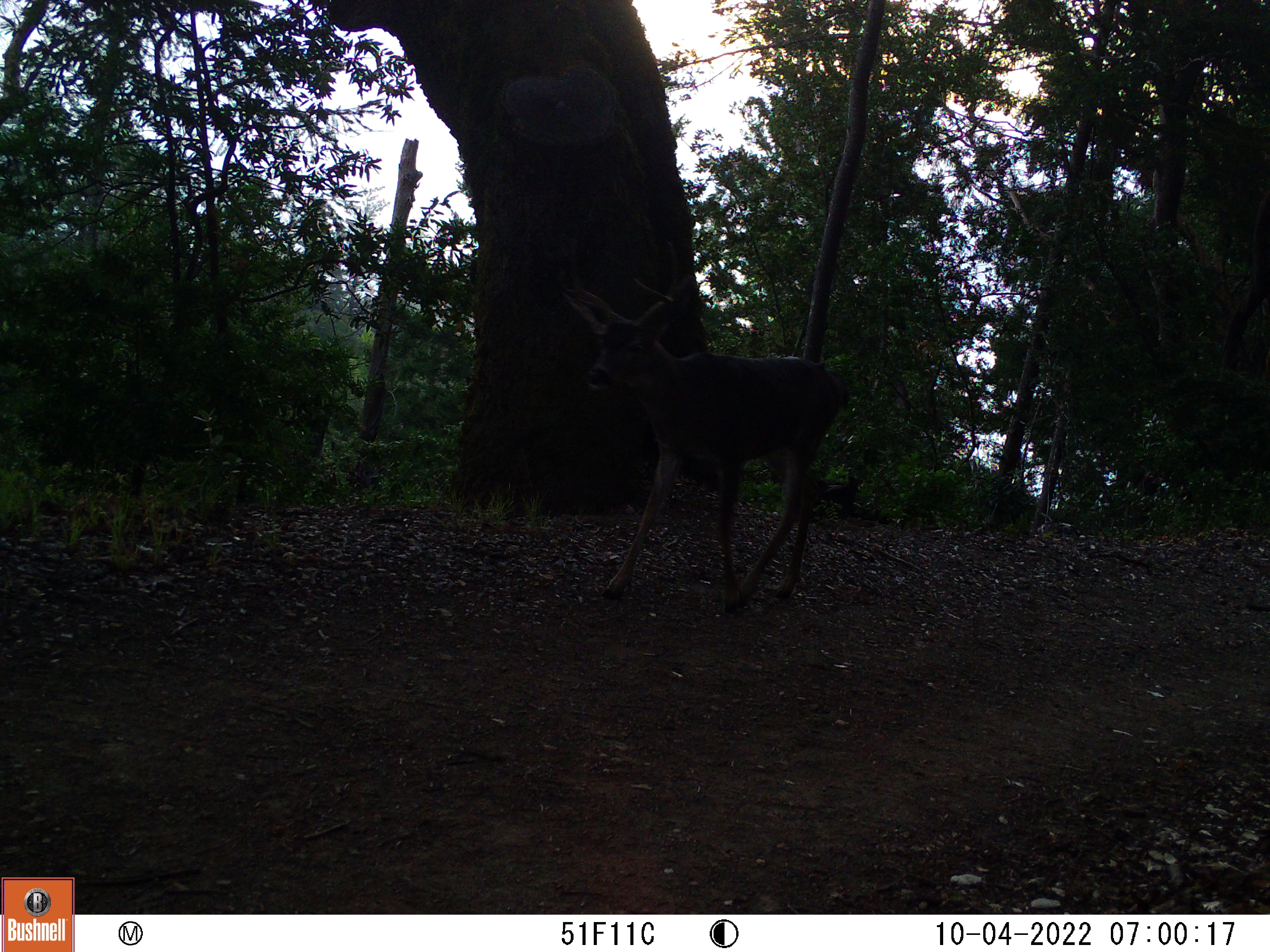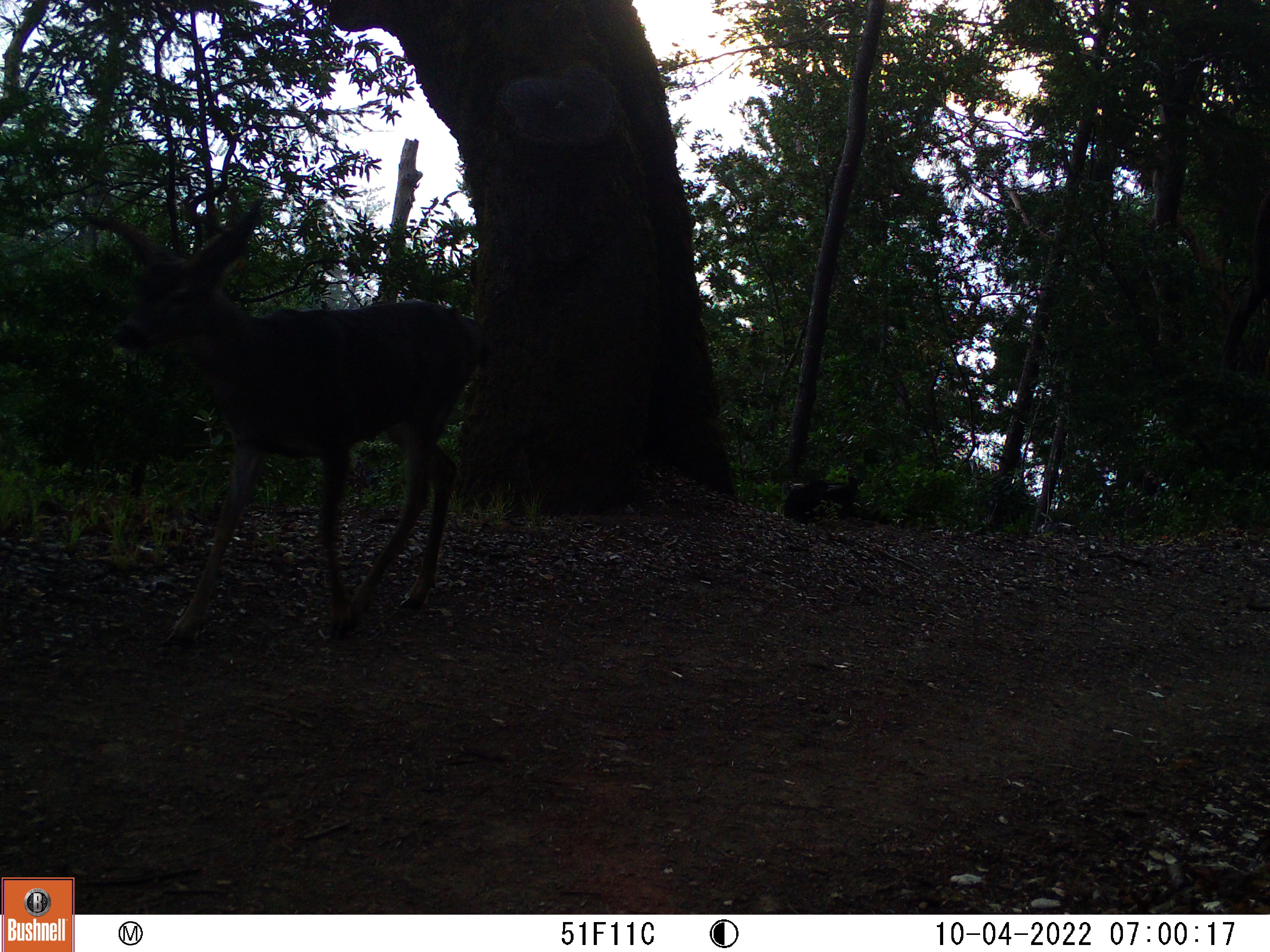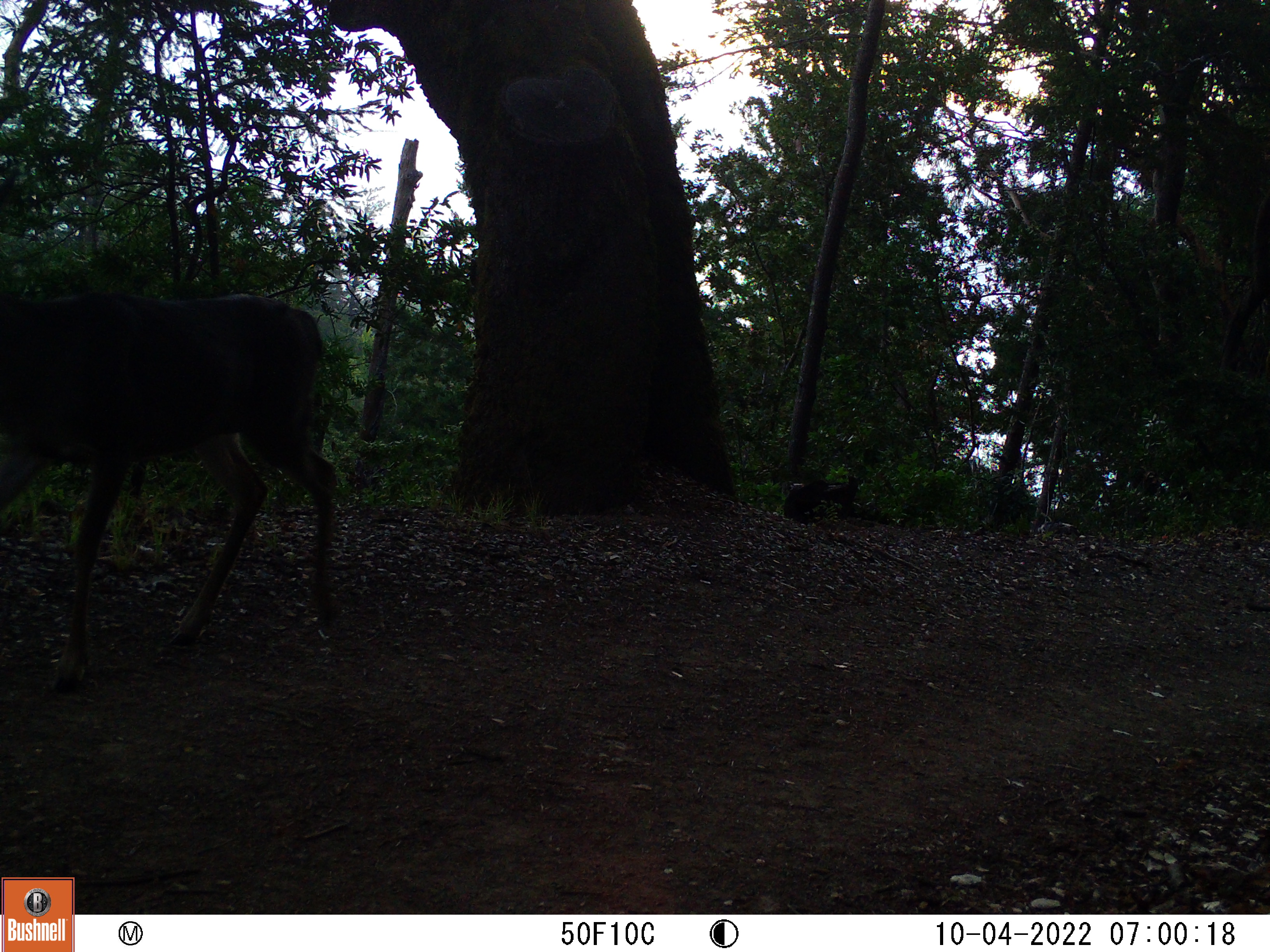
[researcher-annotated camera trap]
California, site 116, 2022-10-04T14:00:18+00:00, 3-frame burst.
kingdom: Animalia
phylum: Chordata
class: Mammalia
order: Artiodactyla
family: Cervidae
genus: Odocoileus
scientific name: Odocoileus hemionus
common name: mule deer